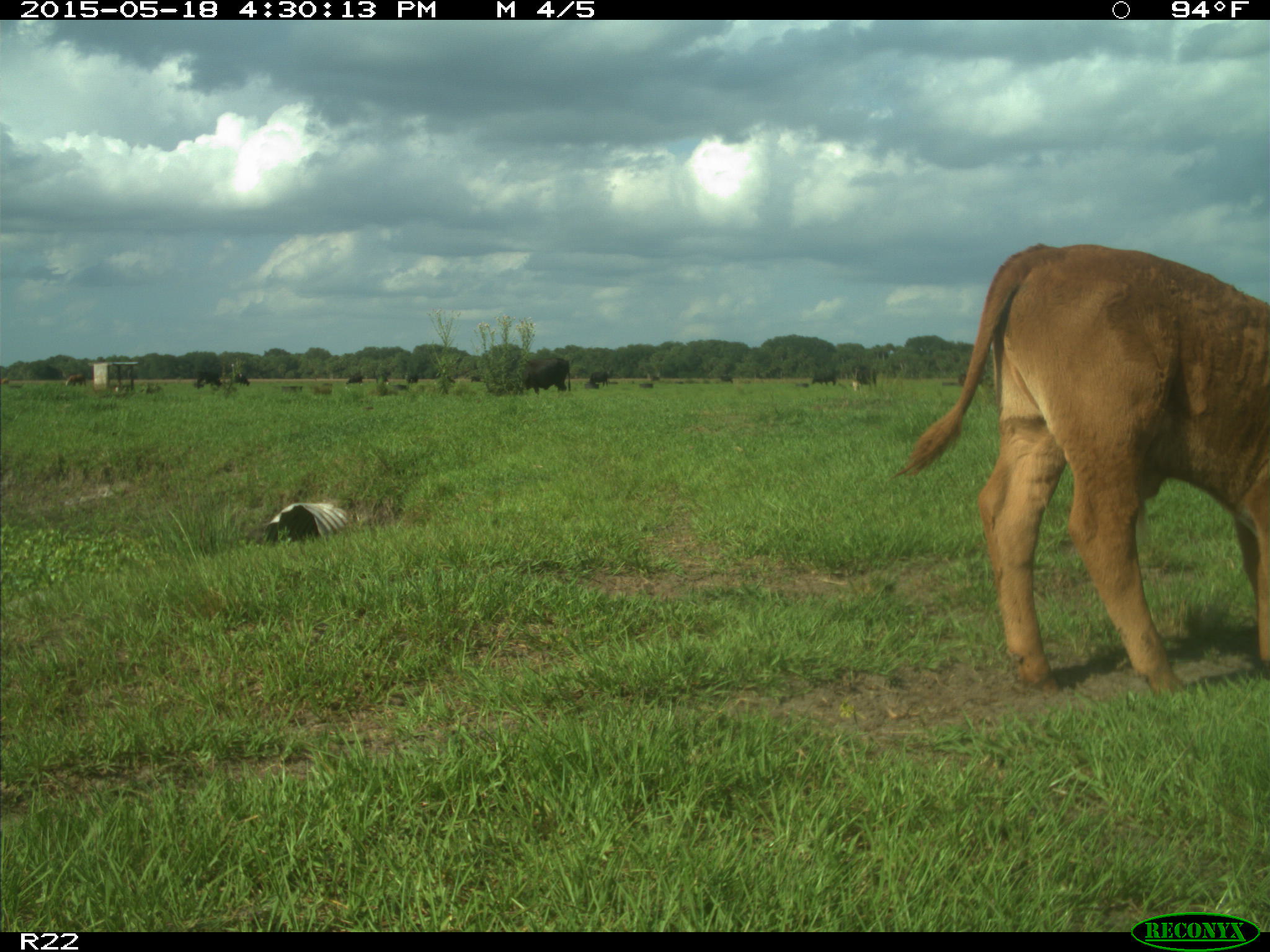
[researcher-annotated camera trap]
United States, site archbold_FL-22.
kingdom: Animalia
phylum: Chordata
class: Mammalia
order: Artiodactyla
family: Bovidae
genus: Bos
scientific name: Bos taurus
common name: domestic cow